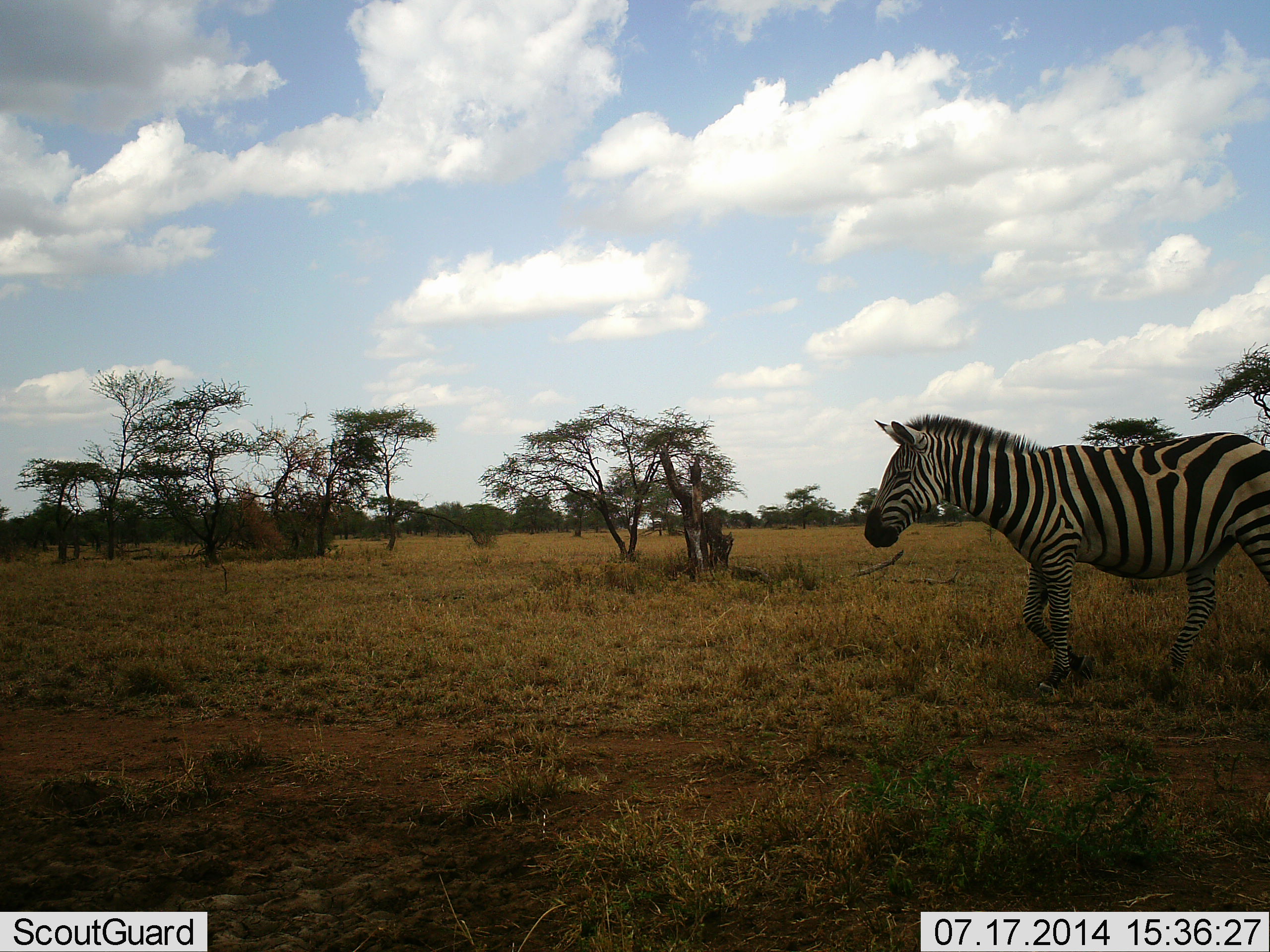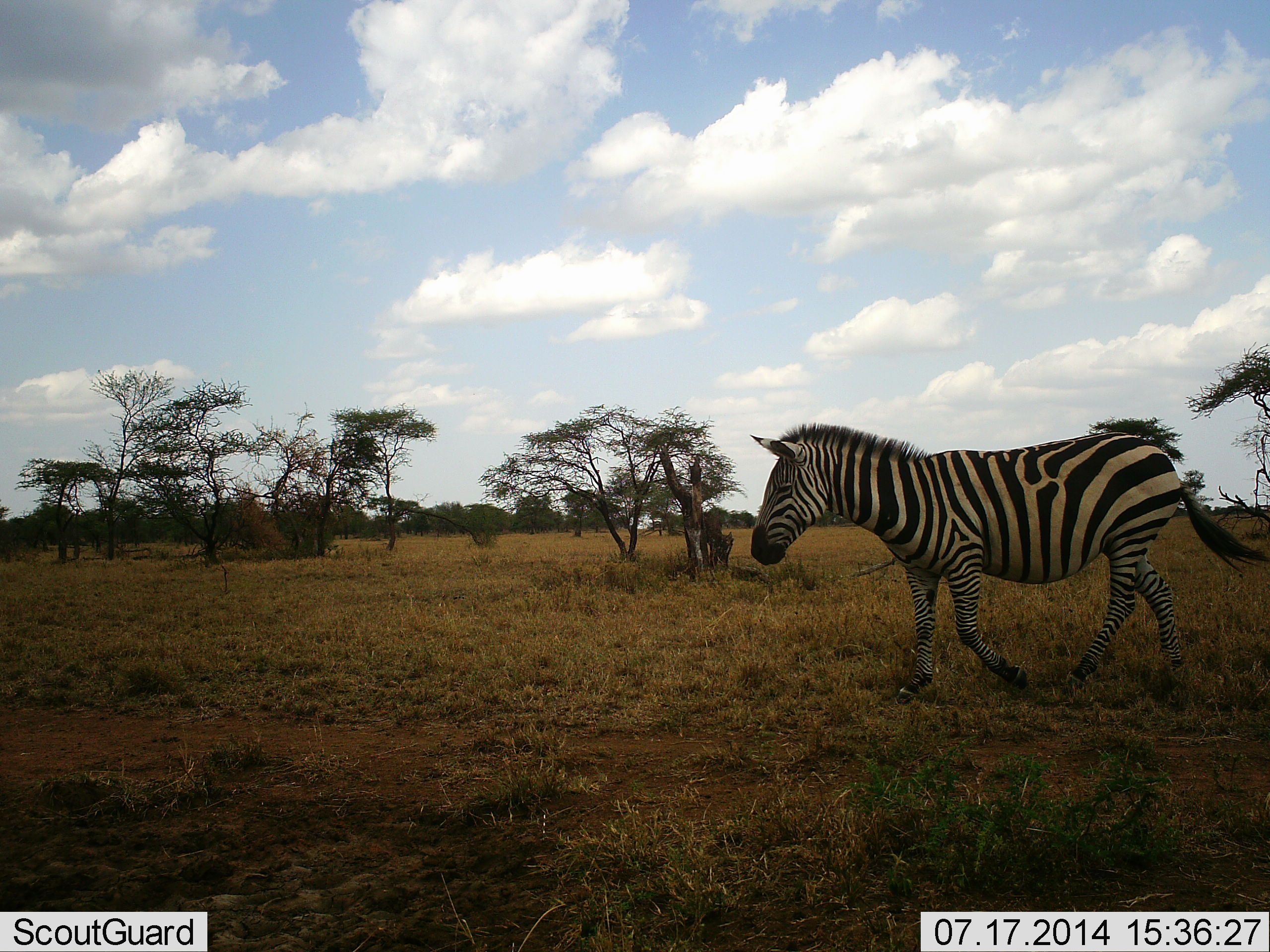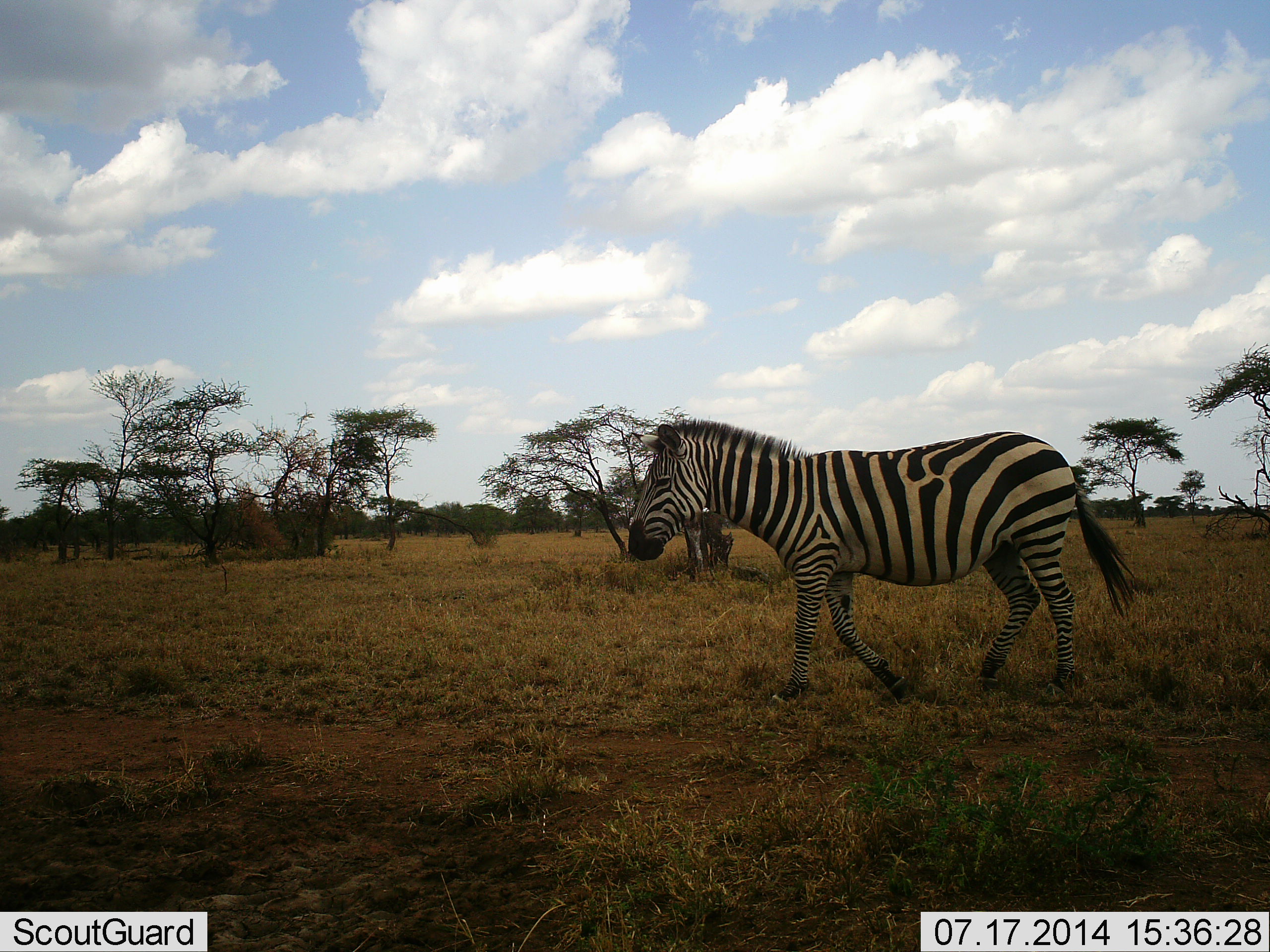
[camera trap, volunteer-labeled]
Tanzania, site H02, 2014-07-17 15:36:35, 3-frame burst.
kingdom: Animalia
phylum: Chordata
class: Mammalia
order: Perissodactyla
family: Equidae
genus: Equus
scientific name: Equus quagga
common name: plains zebra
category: zebra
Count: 1.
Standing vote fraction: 0%.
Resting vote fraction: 0%.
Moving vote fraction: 100%.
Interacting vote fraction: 0%.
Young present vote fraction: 0%.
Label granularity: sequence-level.